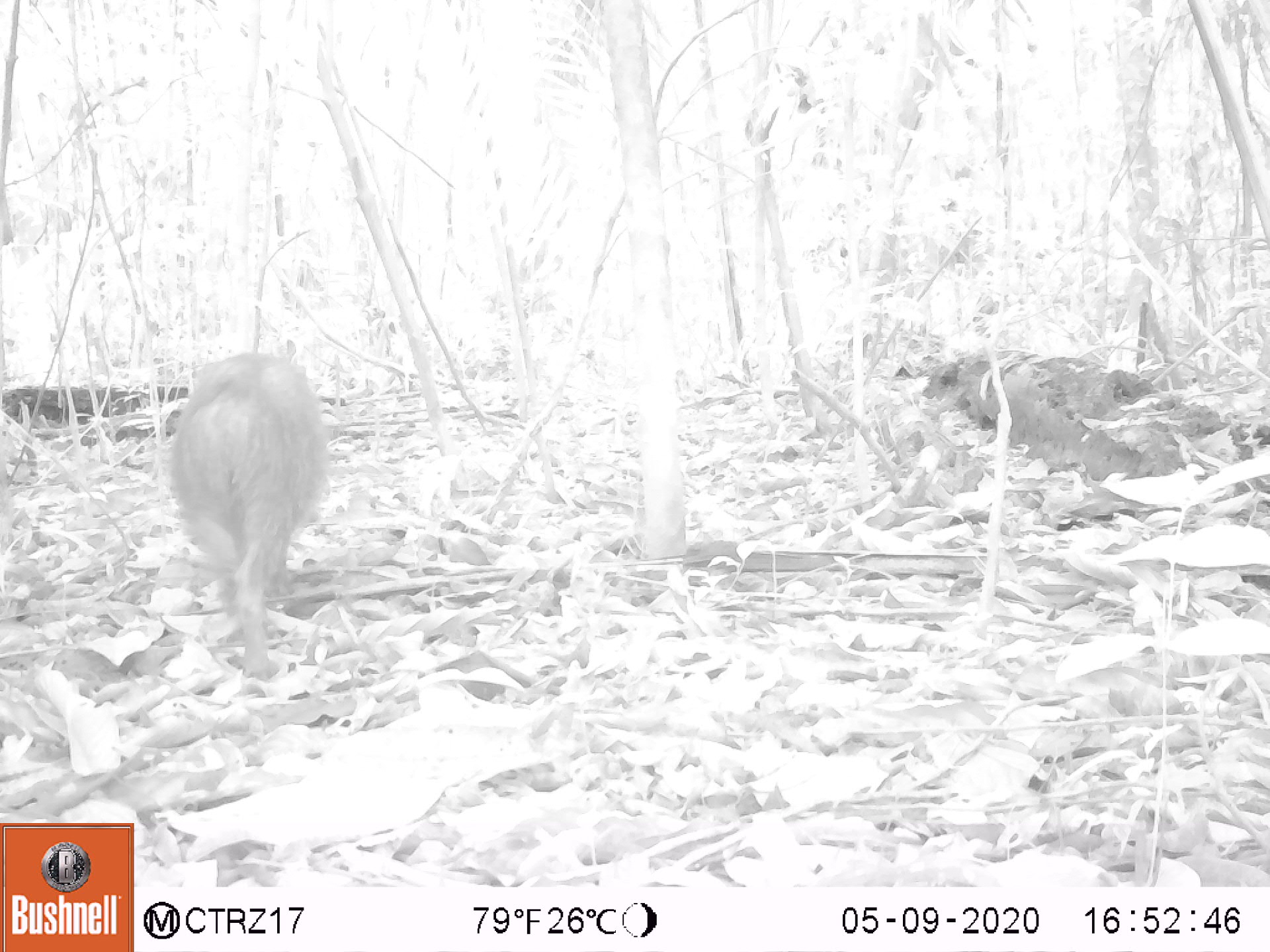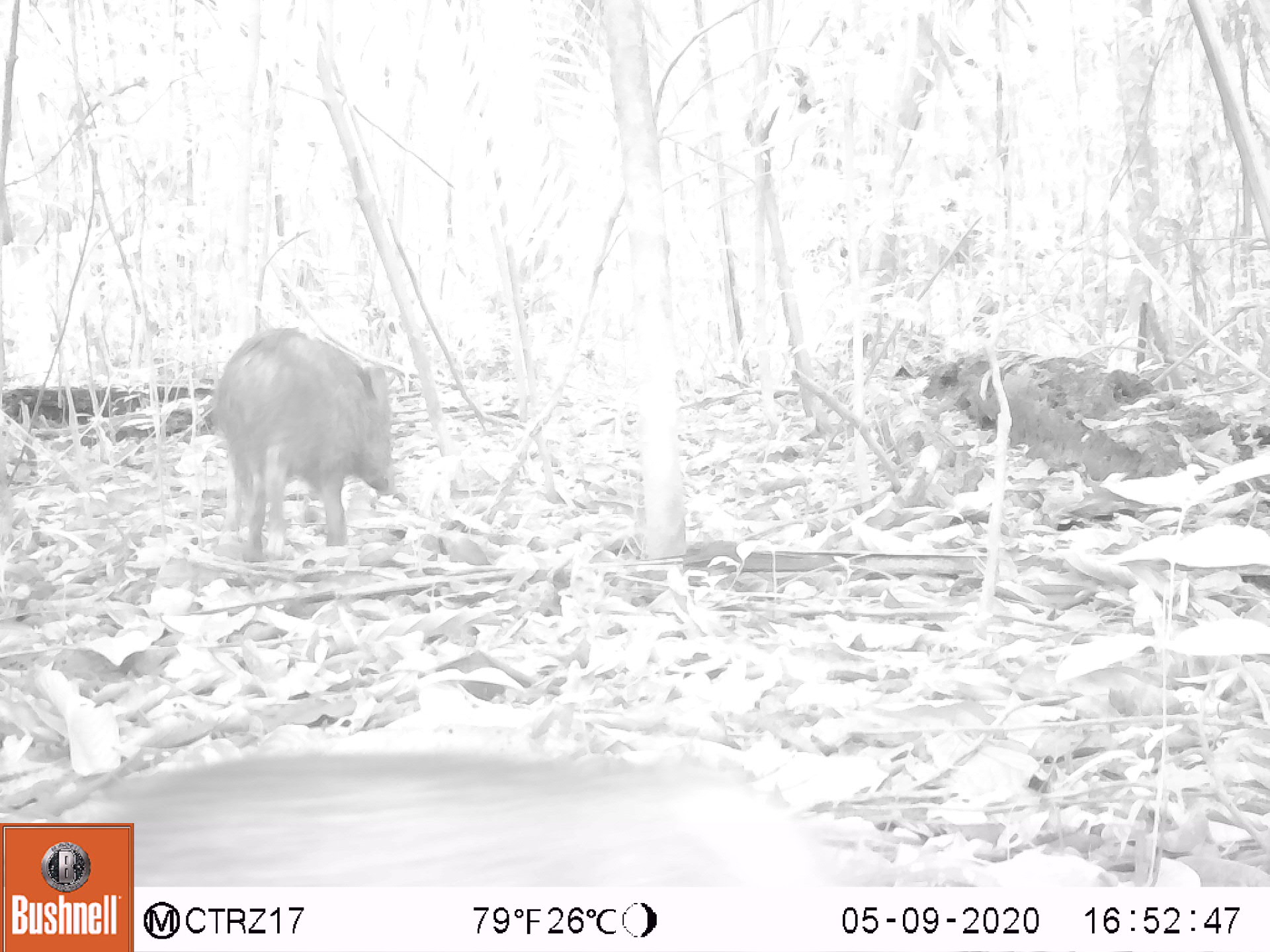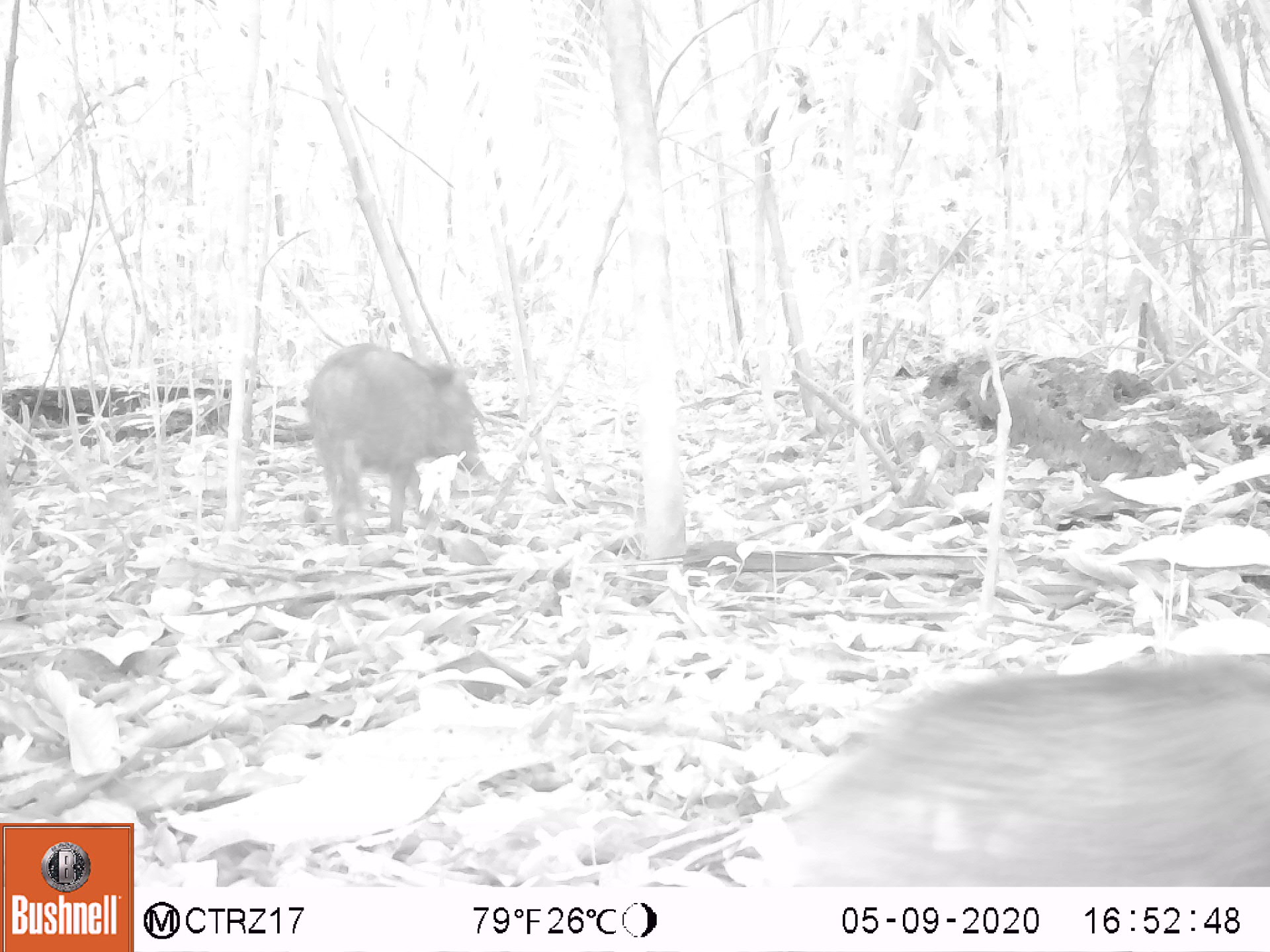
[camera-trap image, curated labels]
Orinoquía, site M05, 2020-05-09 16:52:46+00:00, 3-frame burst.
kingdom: Animalia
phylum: Chordata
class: Mammalia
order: Artiodactyla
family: Tayassuidae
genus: Pecari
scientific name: Pecari tajacu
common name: collared peccary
Collared peccary (Pecari tajacu).